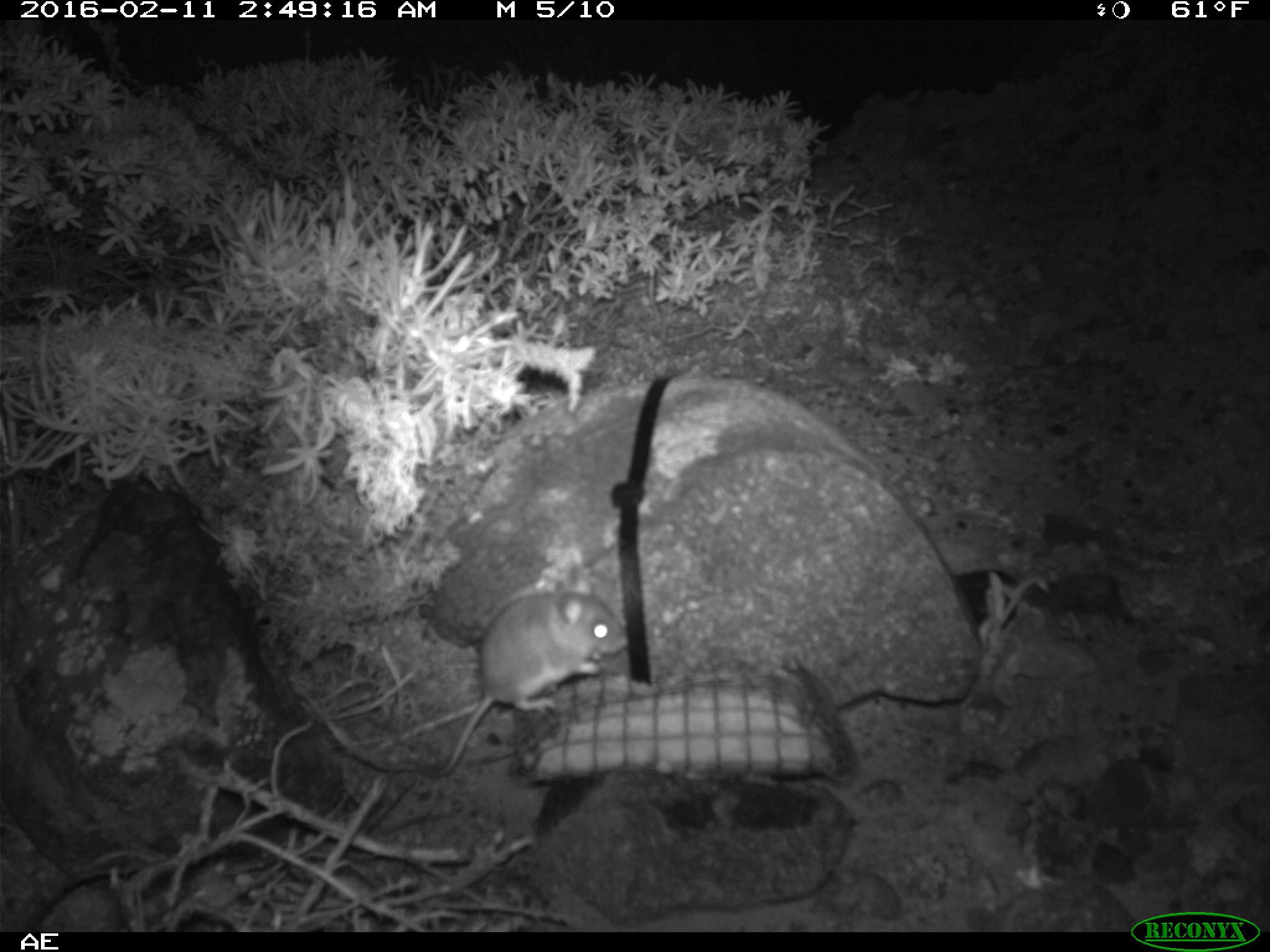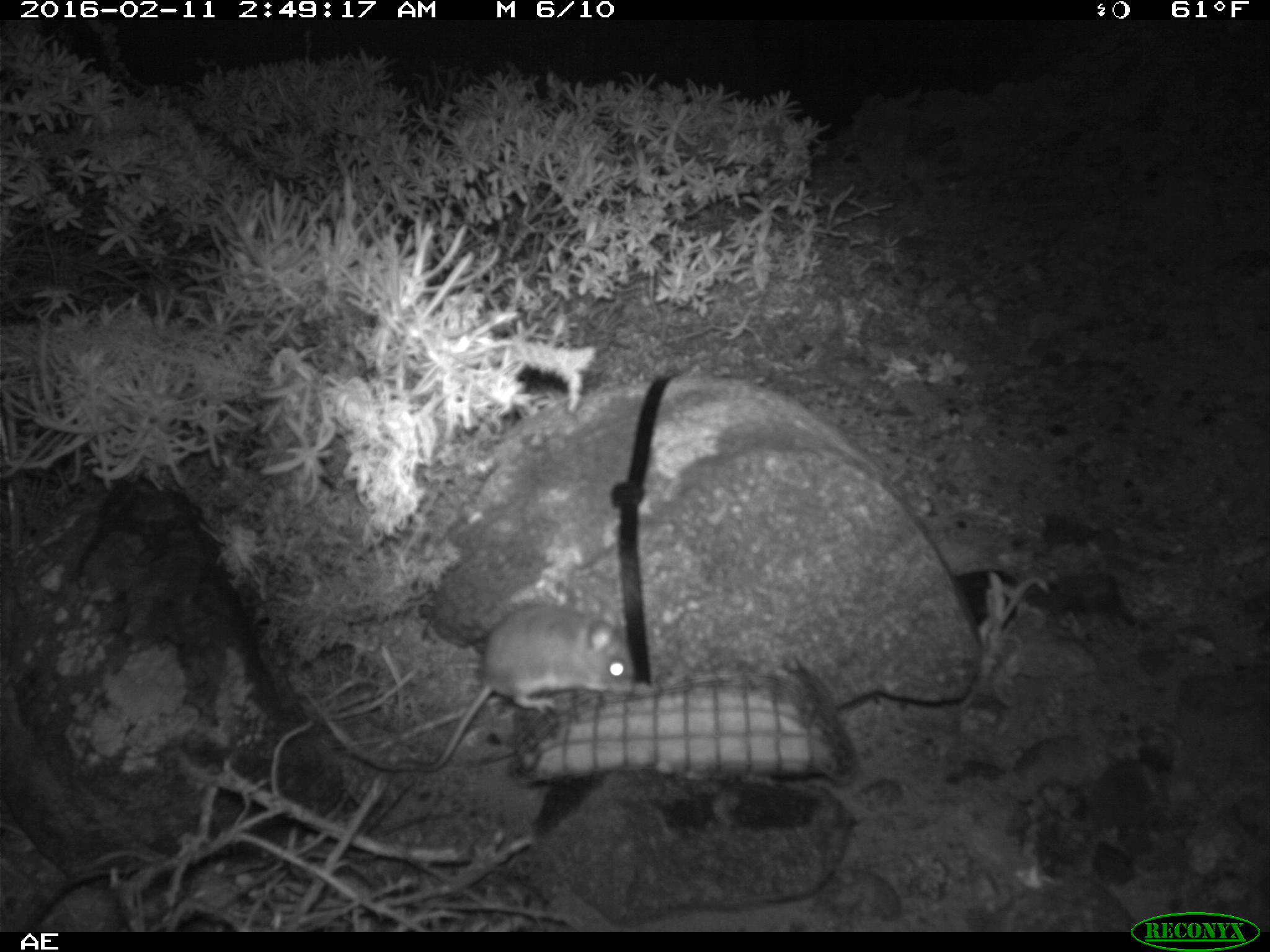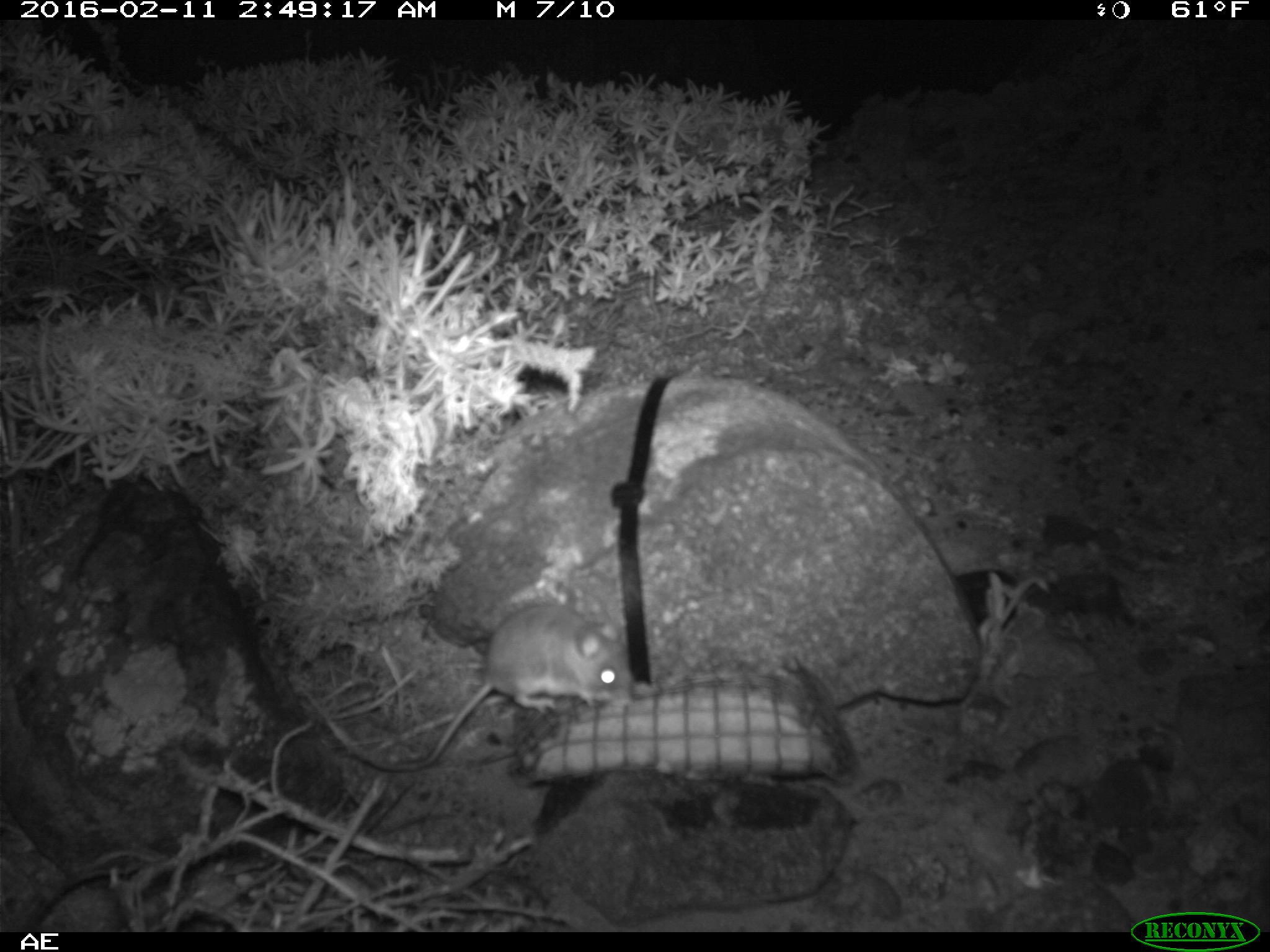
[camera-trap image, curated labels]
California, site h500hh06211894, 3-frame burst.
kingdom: Animalia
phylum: Chordata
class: Mammalia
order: Rodentia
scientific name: Rodentia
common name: rodent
Rodent (Rodentia).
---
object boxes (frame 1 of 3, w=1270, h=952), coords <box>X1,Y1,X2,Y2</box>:
rodent: <box>421,562,631,777</box>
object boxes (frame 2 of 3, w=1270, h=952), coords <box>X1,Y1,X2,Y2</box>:
rodent: <box>394,595,635,772</box>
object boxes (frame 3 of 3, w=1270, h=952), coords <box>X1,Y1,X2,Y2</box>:
rodent: <box>322,604,633,774</box>